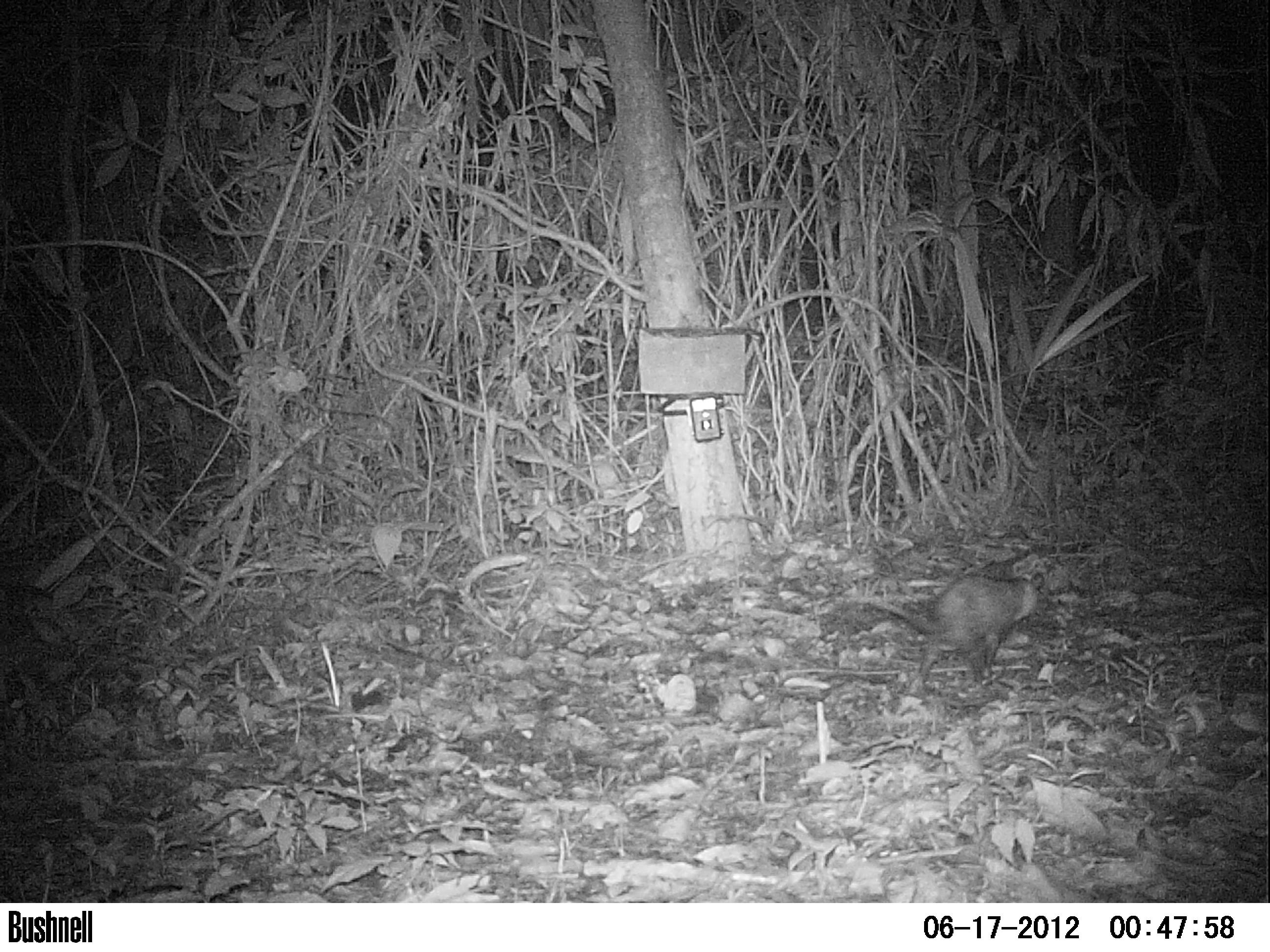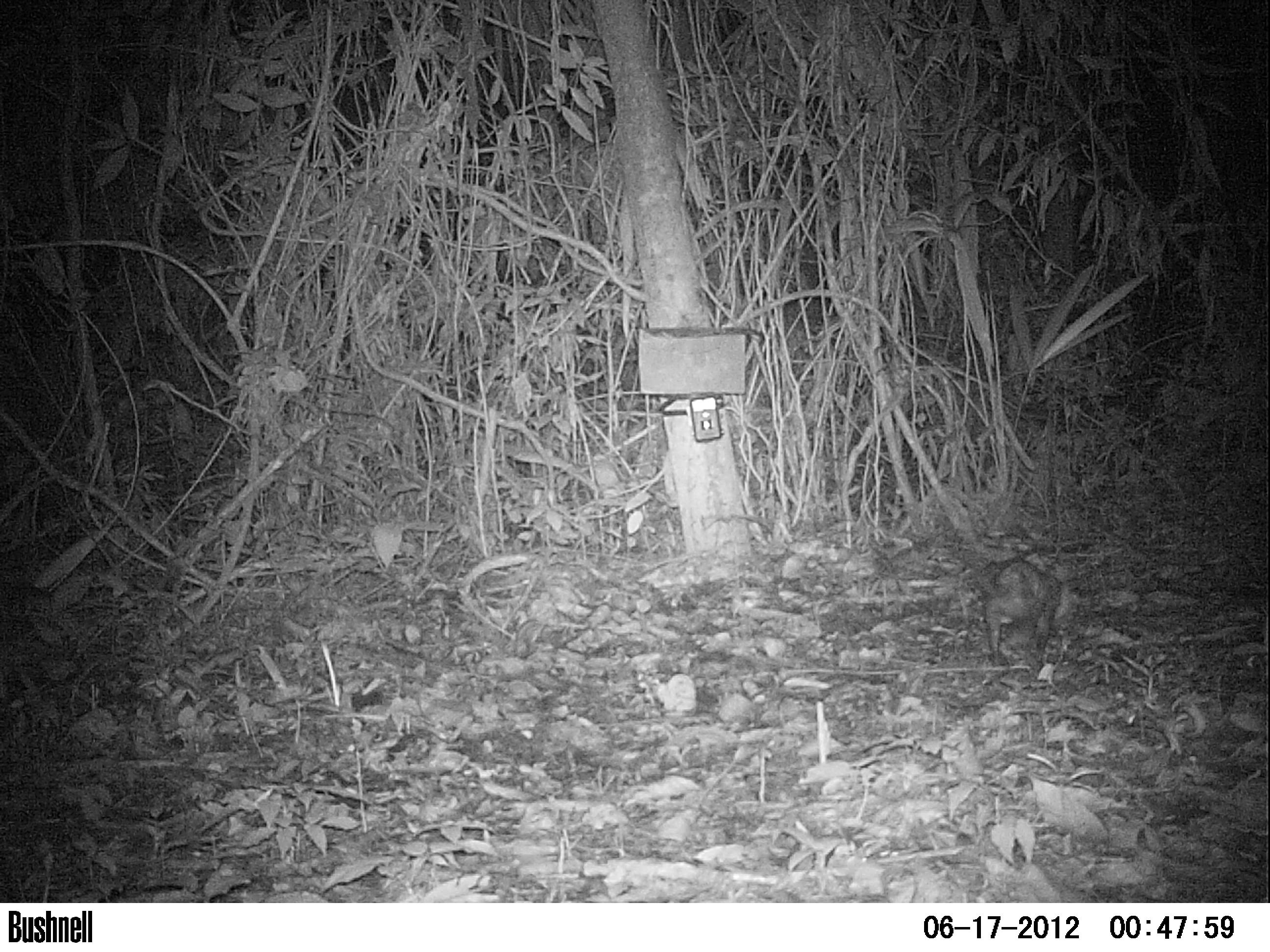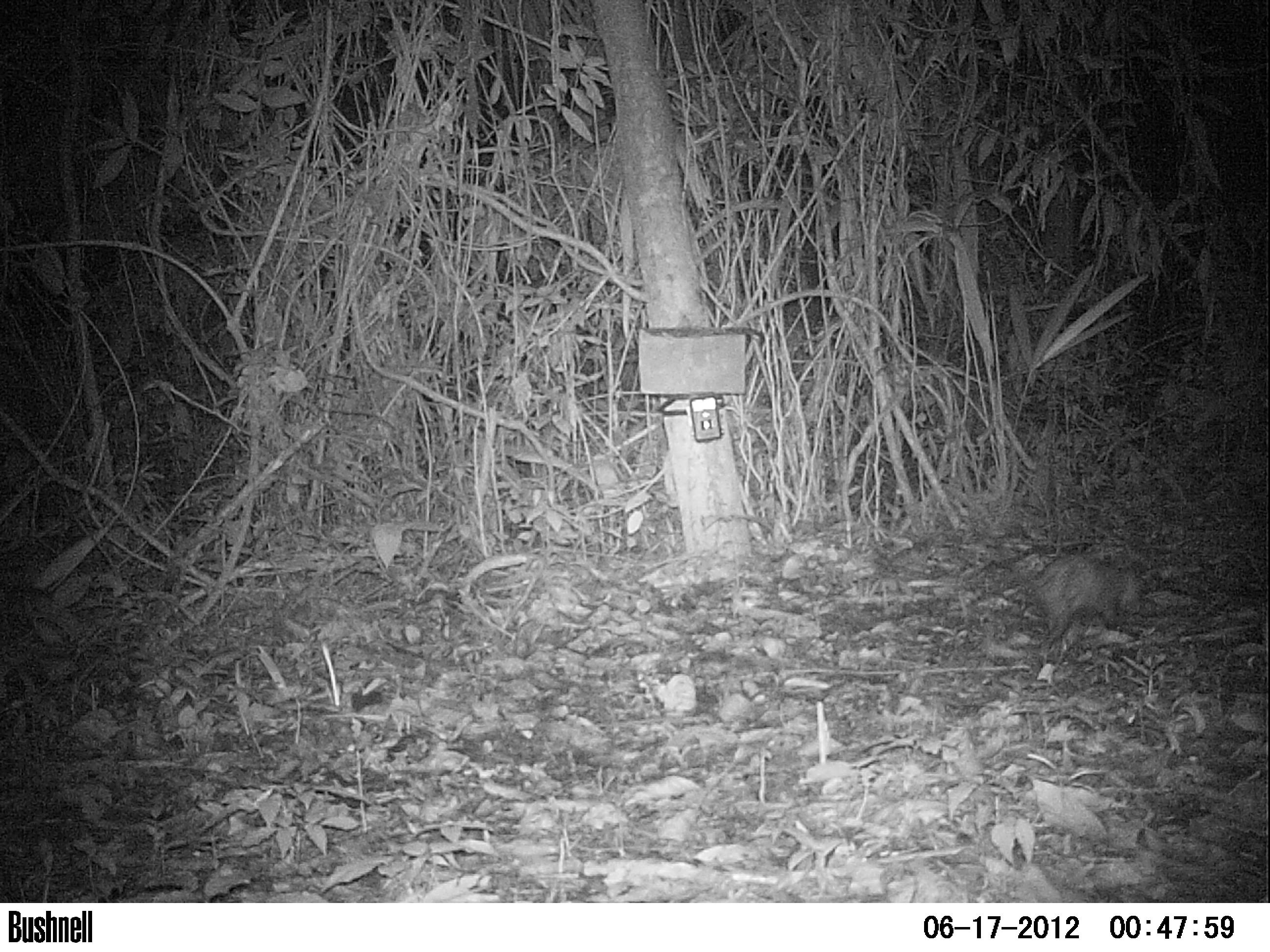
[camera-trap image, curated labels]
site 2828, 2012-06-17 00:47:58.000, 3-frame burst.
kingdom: Animalia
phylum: Chordata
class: Mammalia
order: Didelphimorphia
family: Didelphidae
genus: Didelphis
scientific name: Didelphis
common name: american opossums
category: didelphis sp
Didelphis sp (american opossums) (Didelphis), count 1, age adult.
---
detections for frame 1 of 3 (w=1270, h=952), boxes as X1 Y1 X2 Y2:
didelphis sp: 853 569 1049 690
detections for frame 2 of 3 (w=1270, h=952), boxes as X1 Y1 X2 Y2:
didelphis sp: 930 543 1081 673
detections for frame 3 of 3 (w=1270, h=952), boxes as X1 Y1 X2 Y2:
didelphis sp: 978 550 1149 660